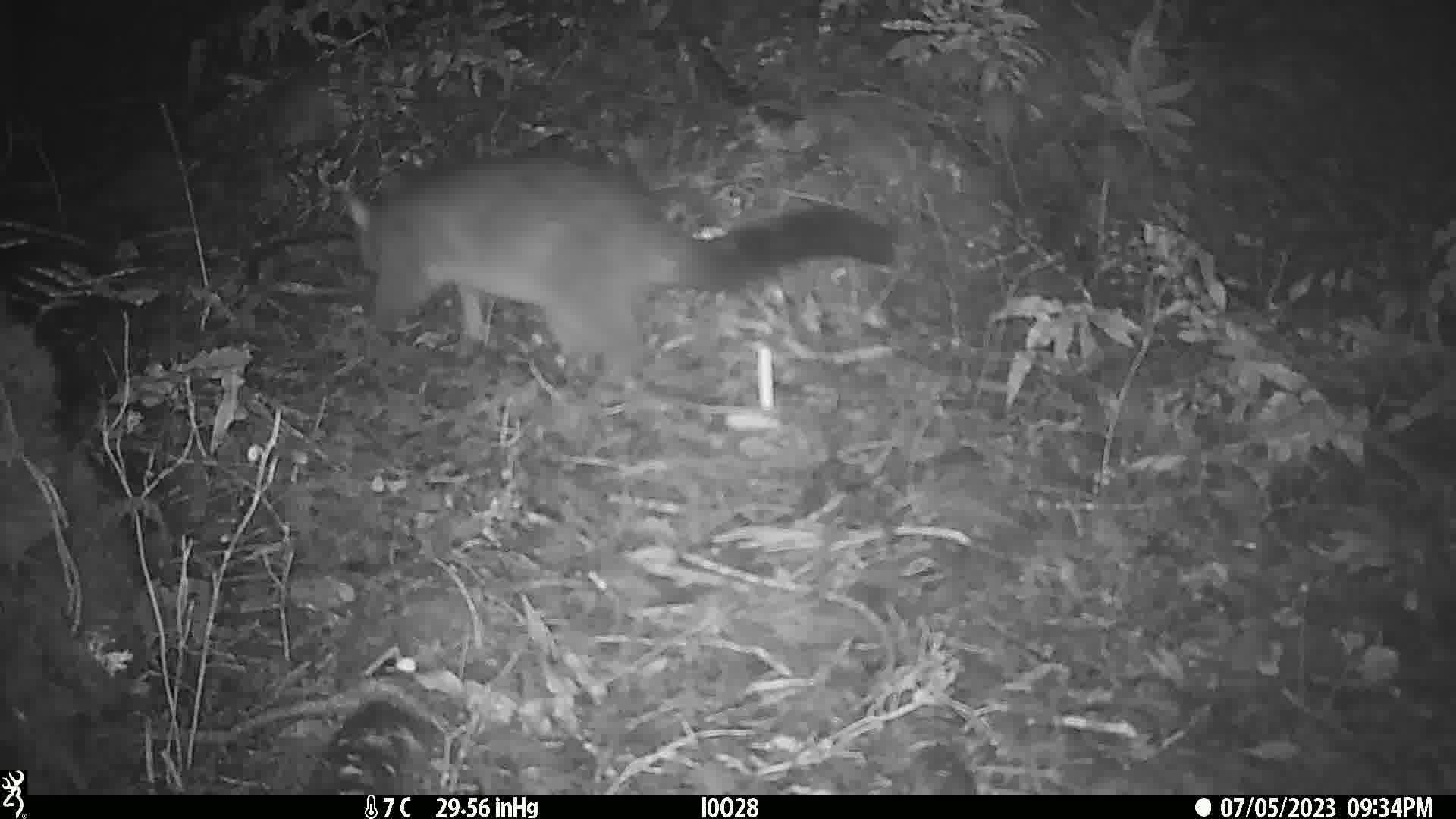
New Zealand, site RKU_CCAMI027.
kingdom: Animalia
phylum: Chordata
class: Mammalia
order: Diprotodontia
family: Phalangeridae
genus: Trichosurus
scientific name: Trichosurus vulpecula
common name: common brushtail possum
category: possum